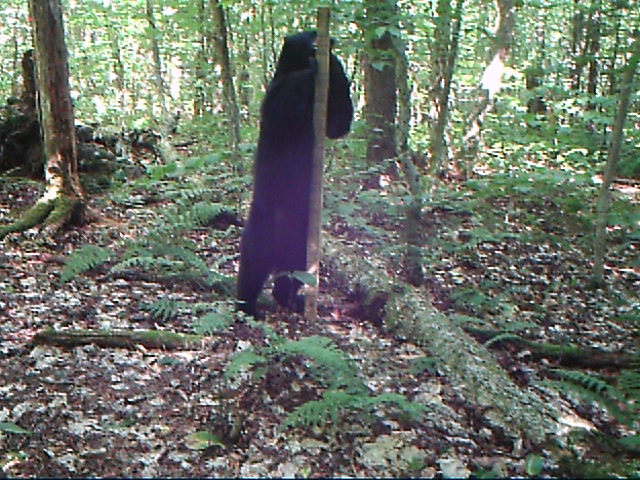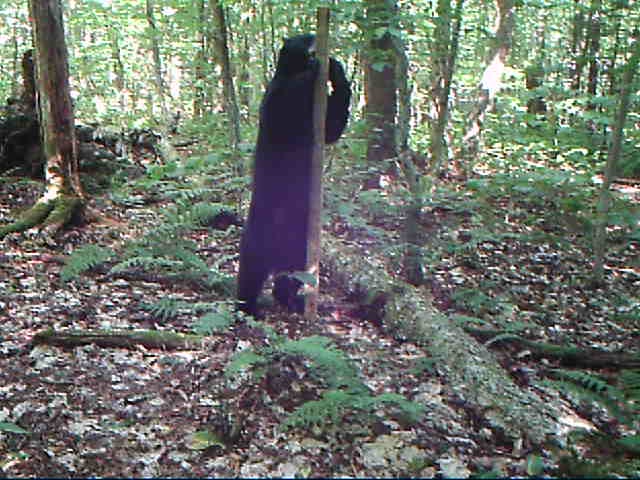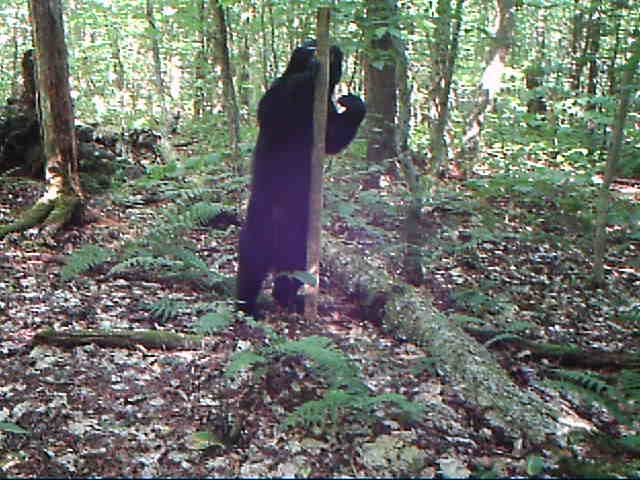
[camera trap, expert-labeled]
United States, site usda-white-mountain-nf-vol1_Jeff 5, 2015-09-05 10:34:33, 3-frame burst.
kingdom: Animalia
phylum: Chordata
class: Mammalia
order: Carnivora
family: Ursidae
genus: Ursus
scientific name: Ursus americanus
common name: black bear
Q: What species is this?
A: Black bear (Ursus americanus).